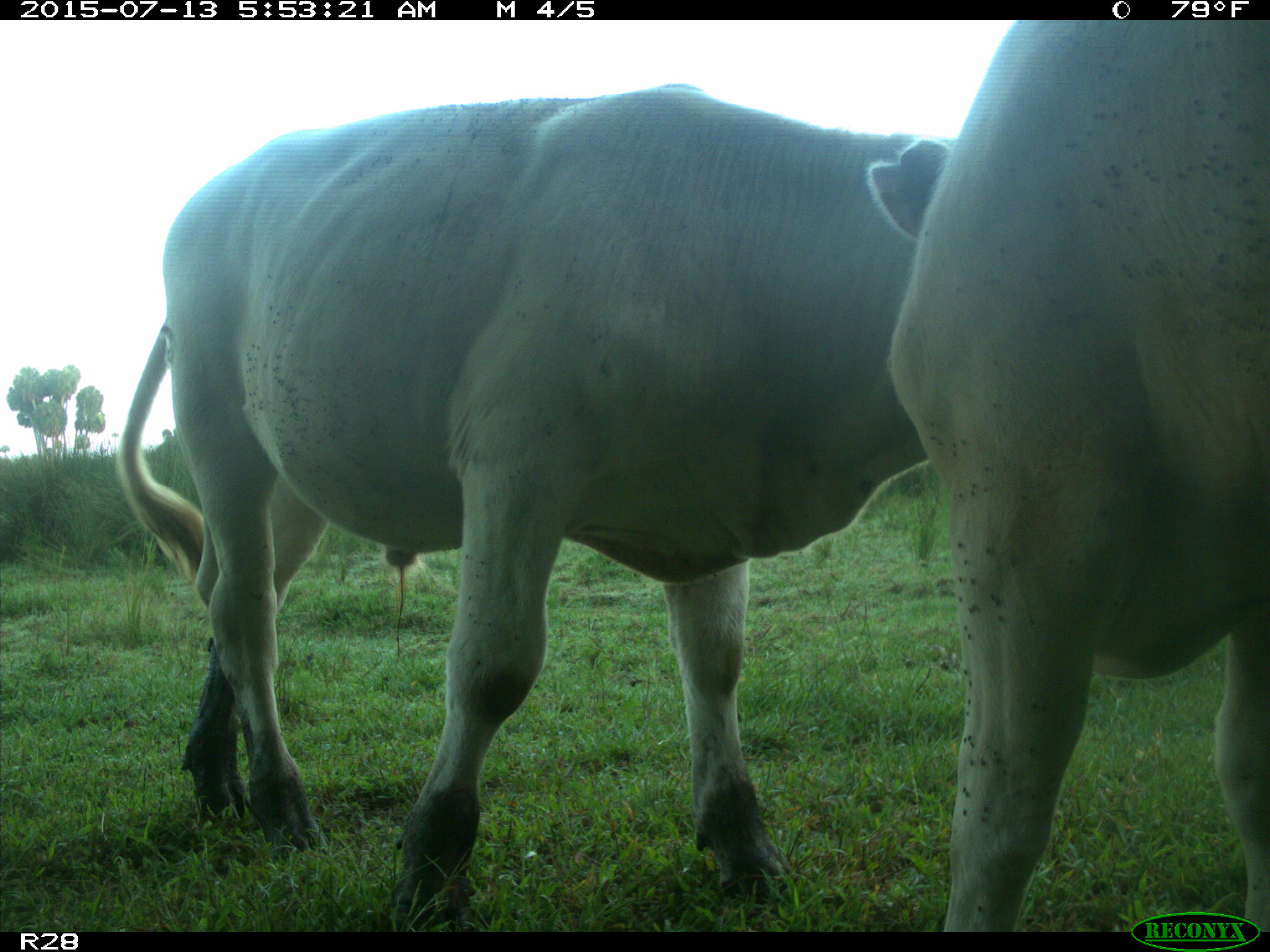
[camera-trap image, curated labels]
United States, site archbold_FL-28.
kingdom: Animalia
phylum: Chordata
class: Mammalia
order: Artiodactyla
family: Bovidae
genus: Bos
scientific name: Bos taurus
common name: domestic cow